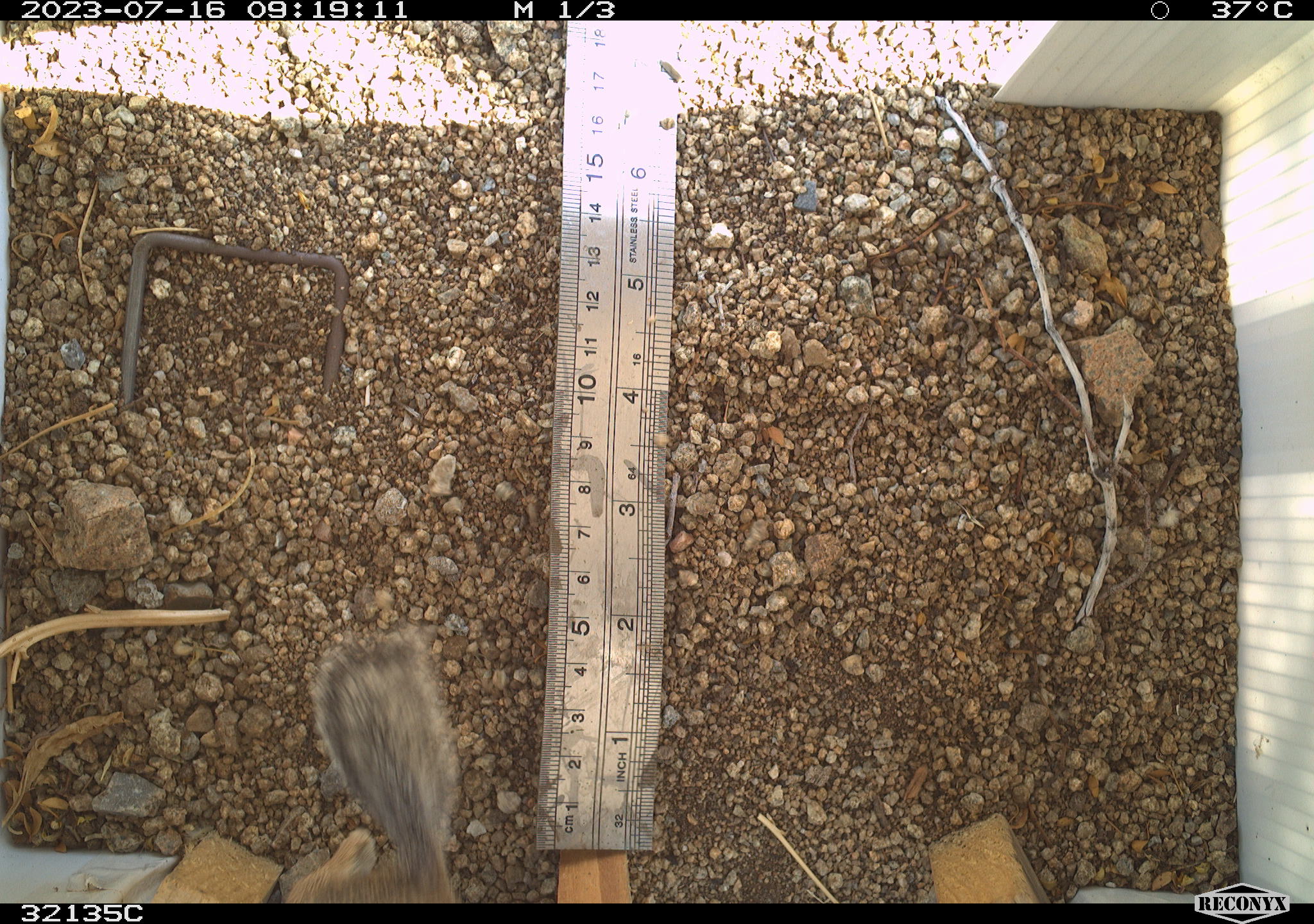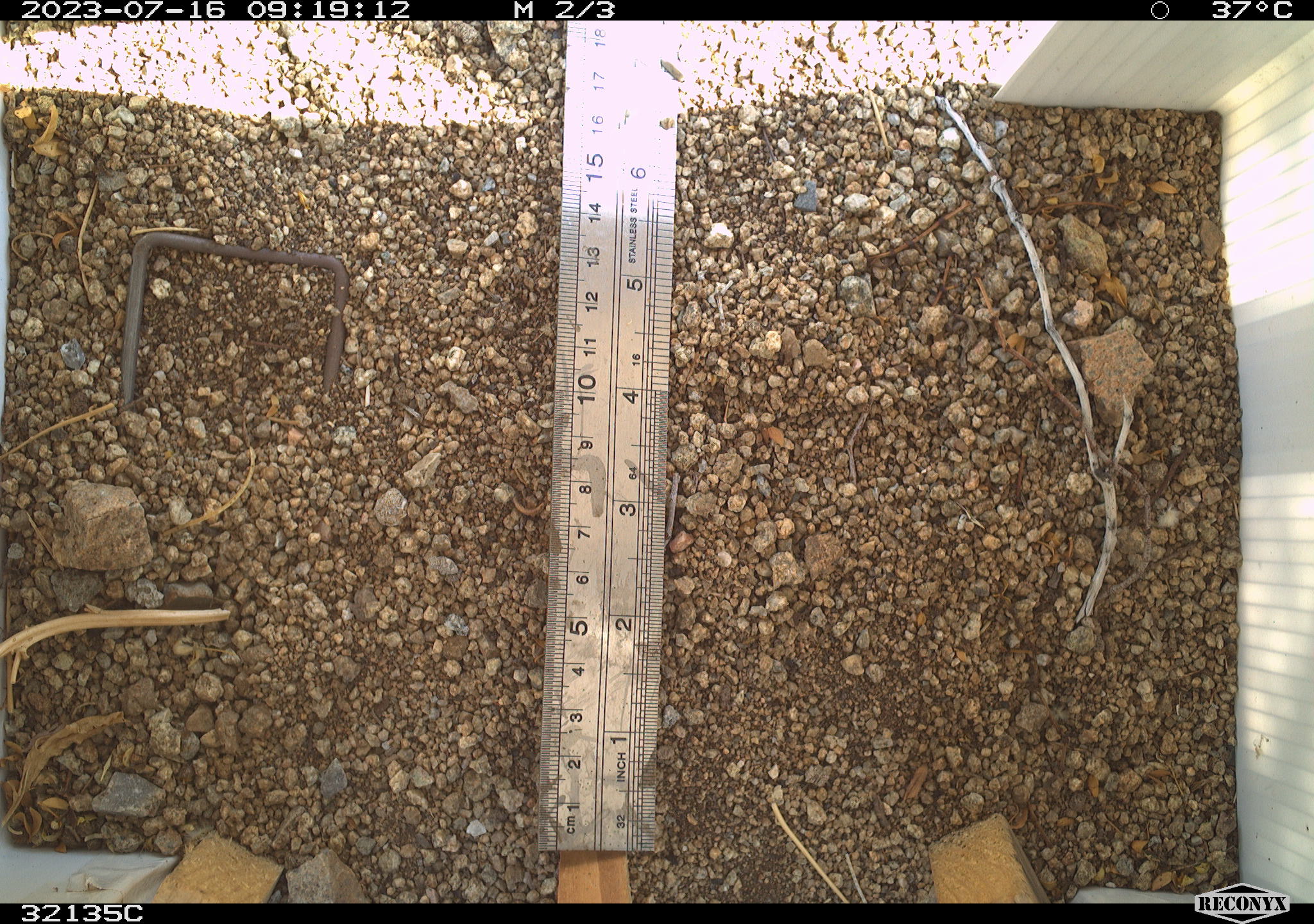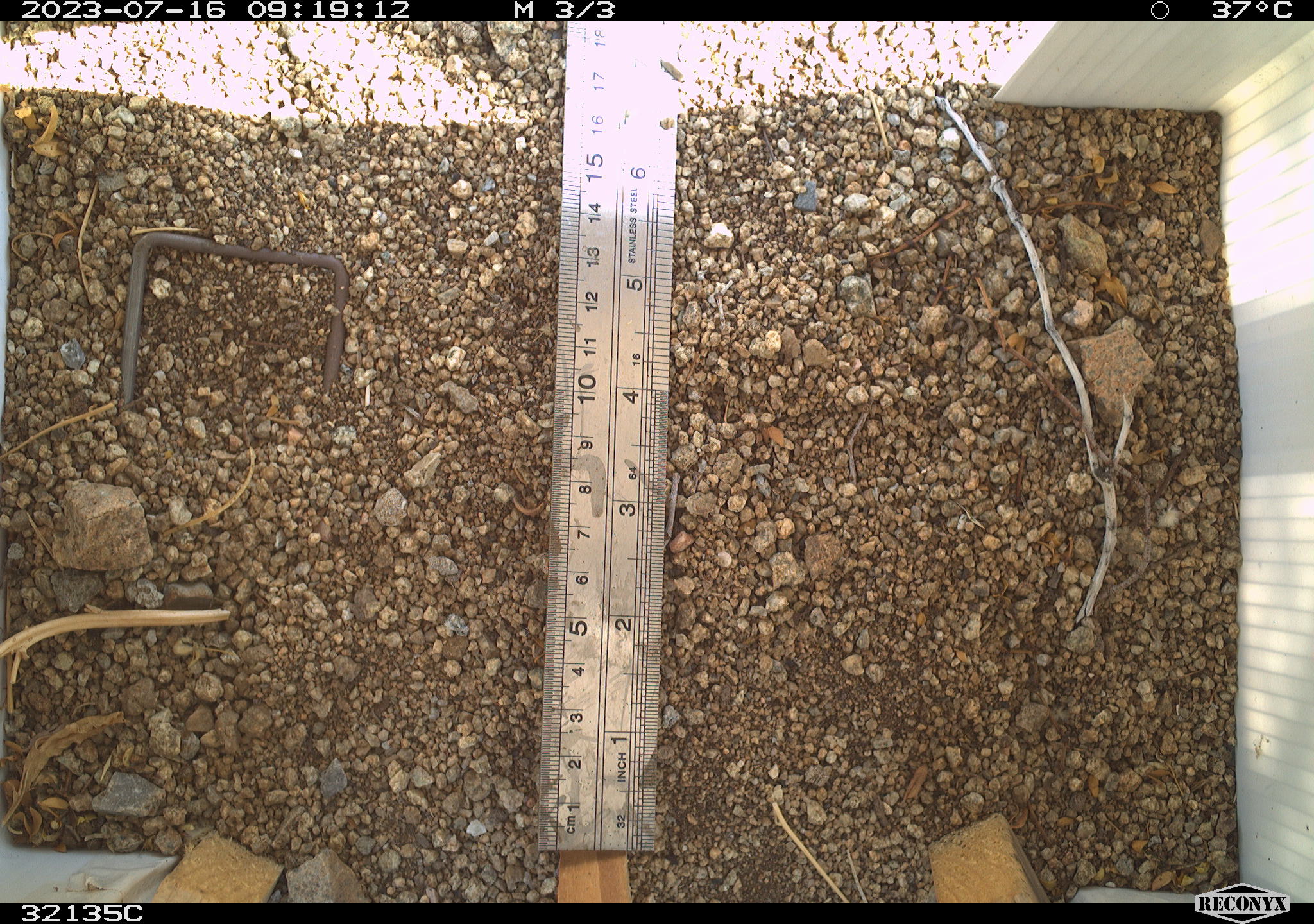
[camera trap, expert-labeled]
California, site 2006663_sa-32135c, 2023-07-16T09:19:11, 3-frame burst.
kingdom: Animalia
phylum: Chordata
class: Mammalia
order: Rodentia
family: Sciuridae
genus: Ammospermophilus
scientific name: Ammospermophilus leucurus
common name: white-tailed antelope squirrel